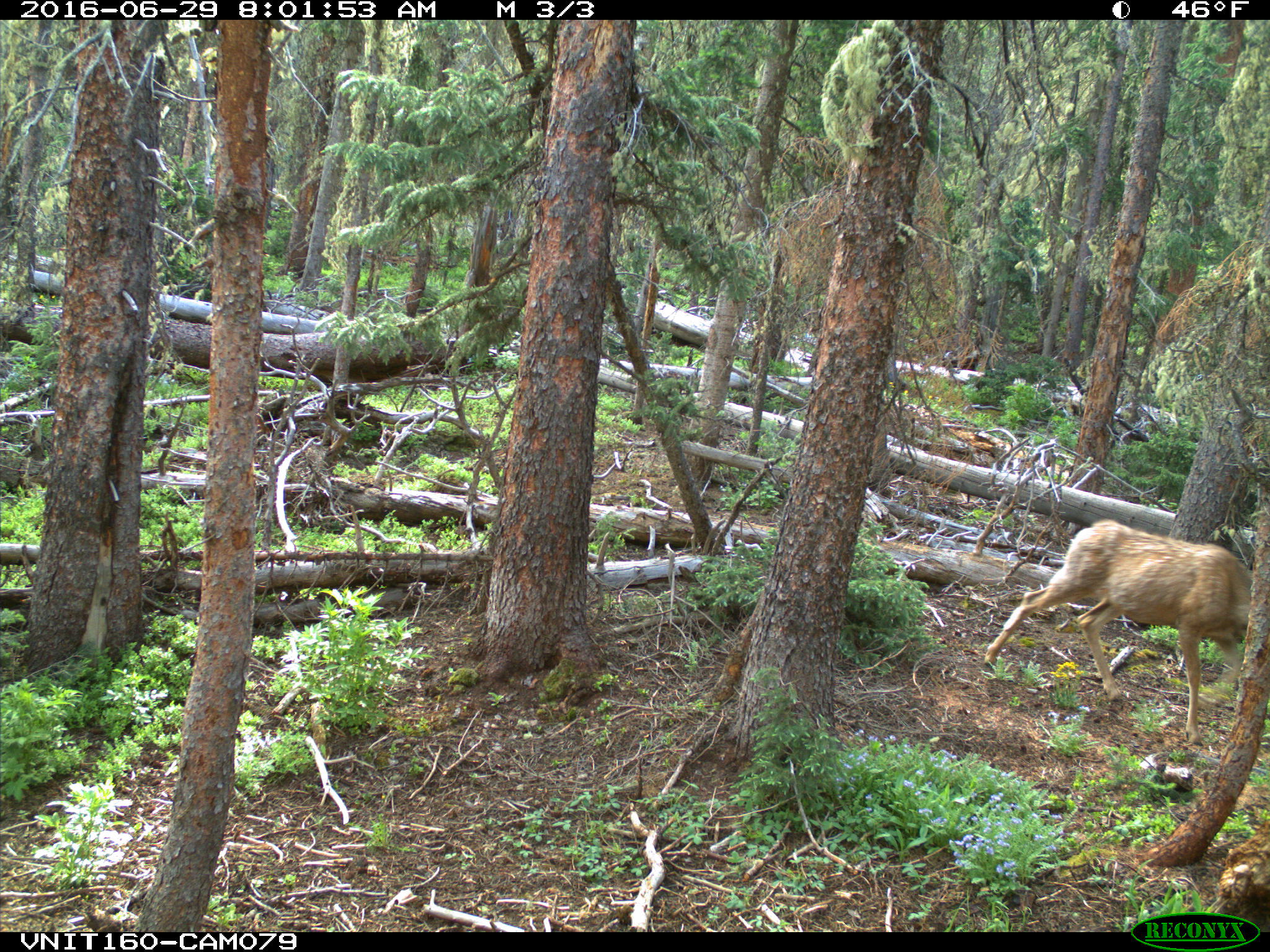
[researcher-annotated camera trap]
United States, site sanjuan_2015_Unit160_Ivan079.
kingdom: Animalia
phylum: Chordata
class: Mammalia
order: Artiodactyla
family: Cervidae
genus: Odocoileus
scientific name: Odocoileus hemionus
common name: mule deer